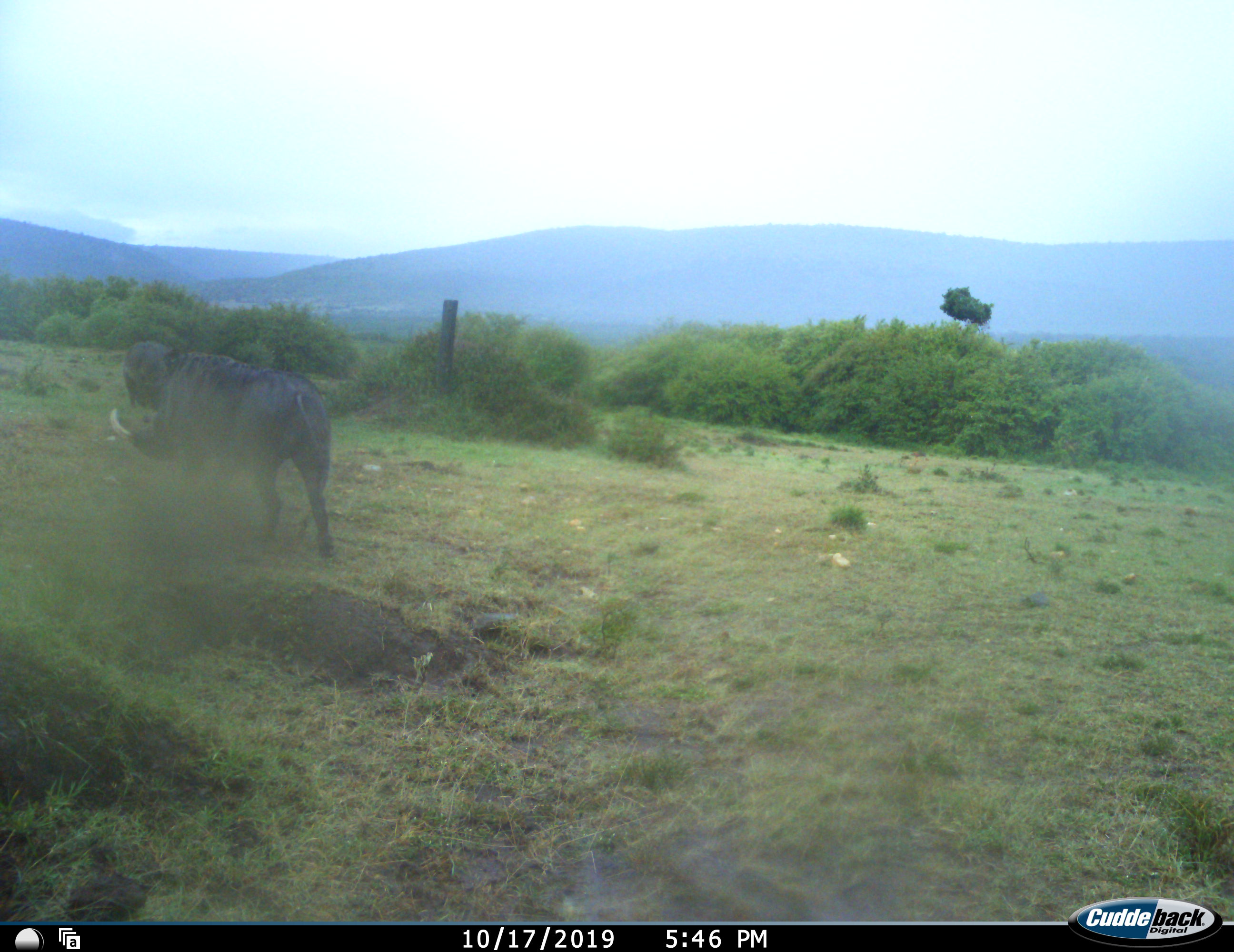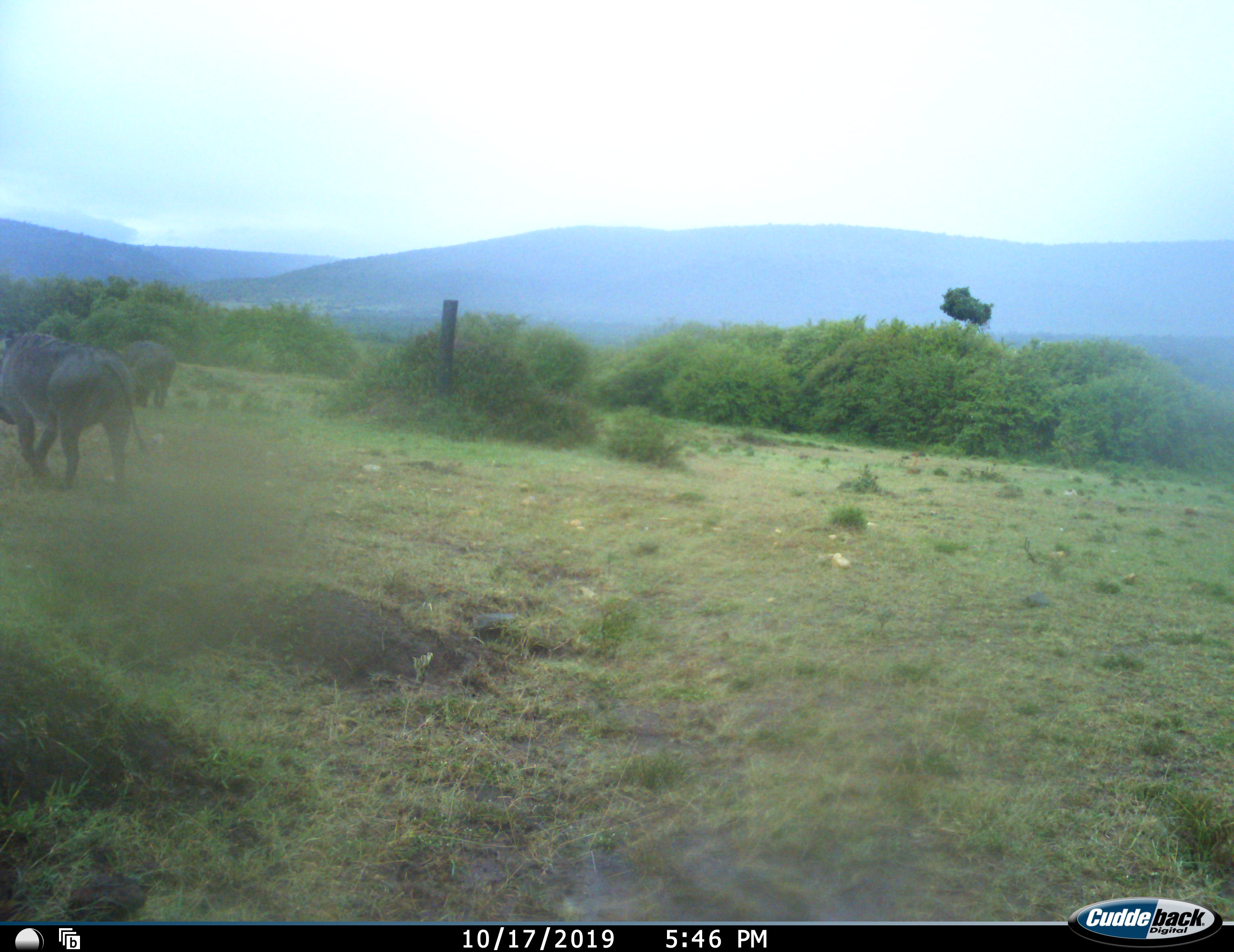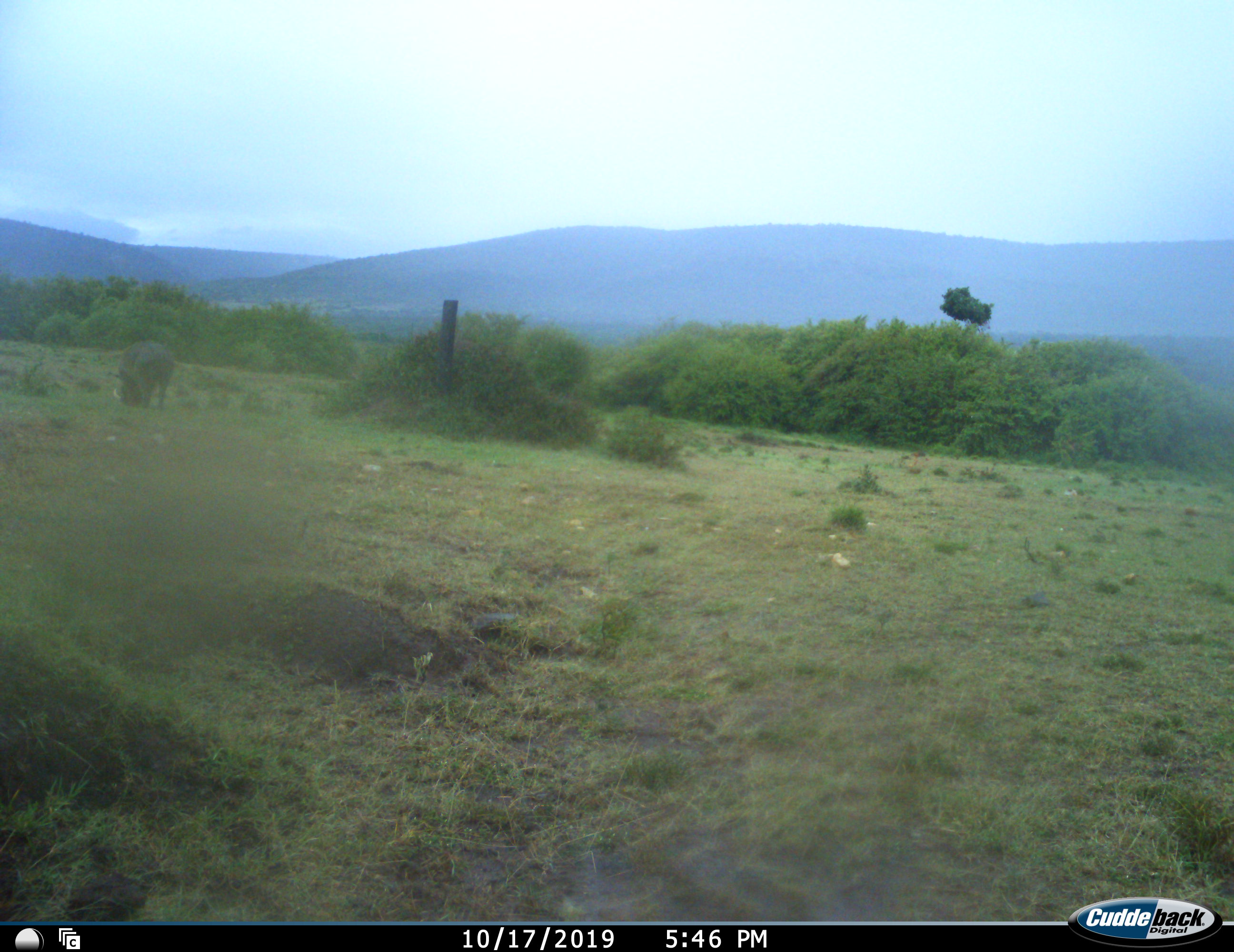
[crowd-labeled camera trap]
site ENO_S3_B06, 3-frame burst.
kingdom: Animalia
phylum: Chordata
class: Mammalia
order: Artiodactyla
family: Suidae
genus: Phacochoerus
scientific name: Phacochoerus africanus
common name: warthog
Warthog (Phacochoerus africanus), count 2. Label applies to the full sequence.